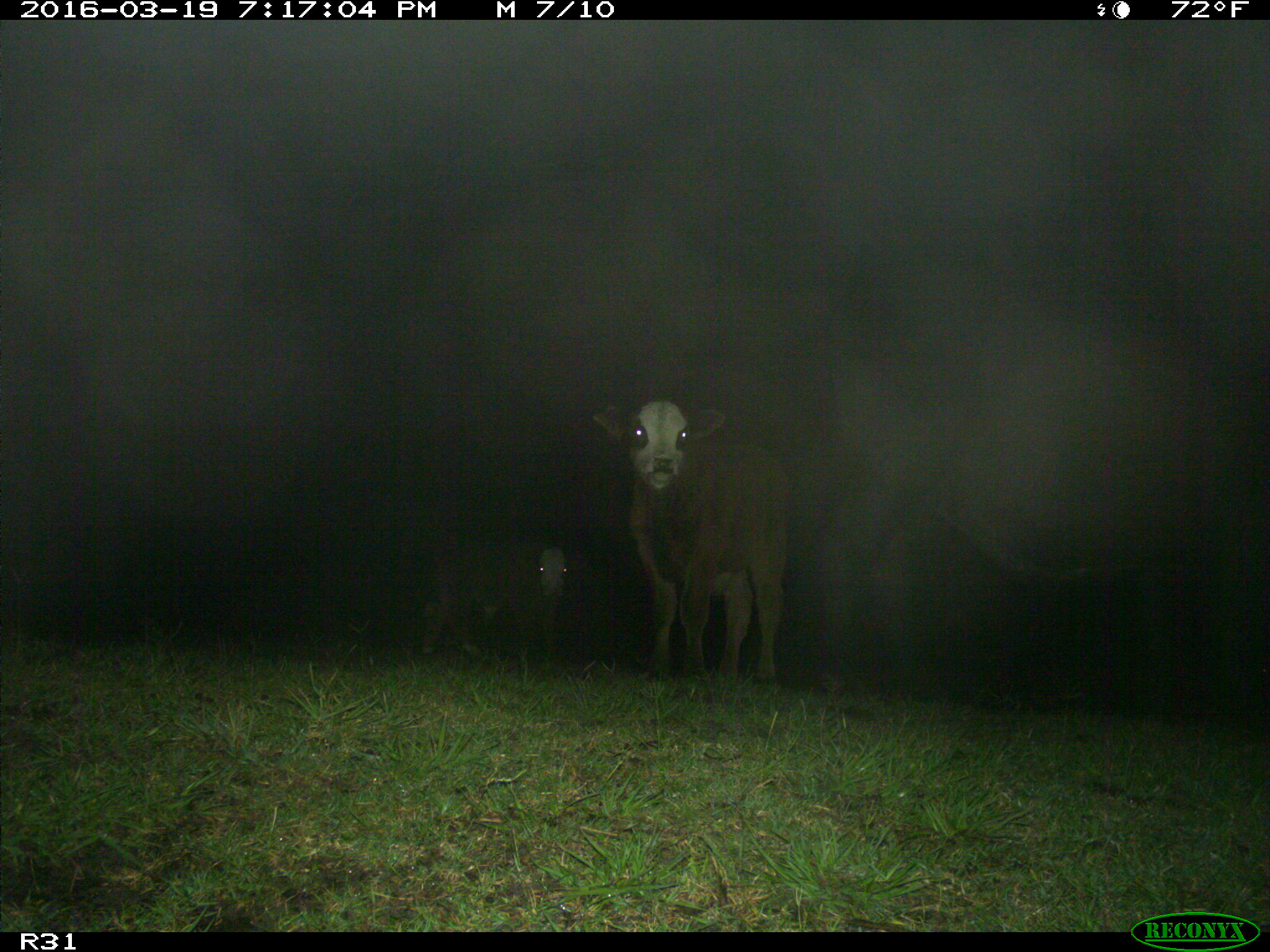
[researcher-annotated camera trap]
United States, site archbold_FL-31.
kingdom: Animalia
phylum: Chordata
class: Mammalia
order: Artiodactyla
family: Bovidae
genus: Bos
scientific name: Bos taurus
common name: domestic cow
Bos taurus (domestic cow).